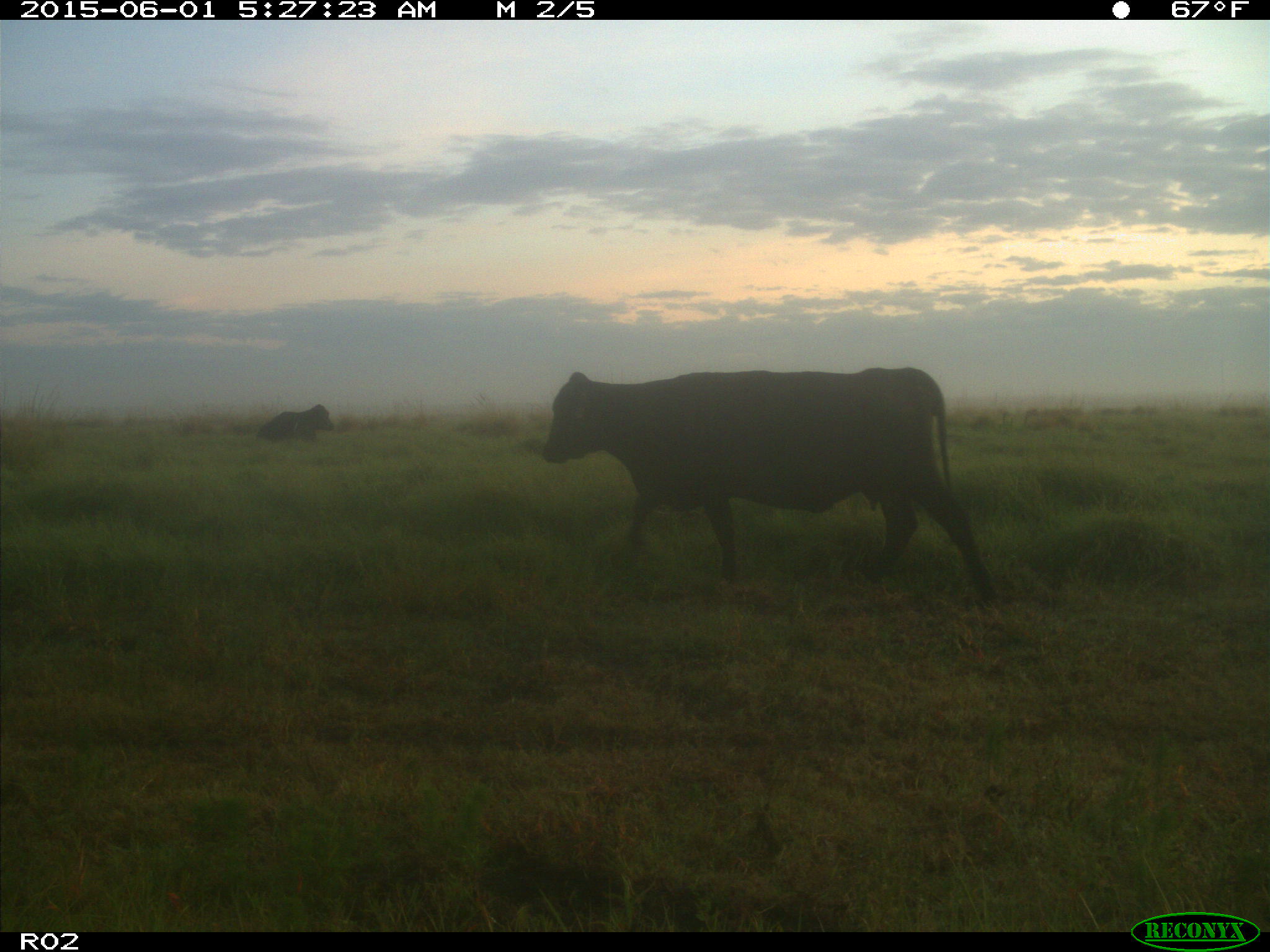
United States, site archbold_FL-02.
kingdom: Animalia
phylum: Chordata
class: Mammalia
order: Artiodactyla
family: Bovidae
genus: Bos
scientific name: Bos taurus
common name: domestic cow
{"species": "Bos taurus (domestic cow)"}